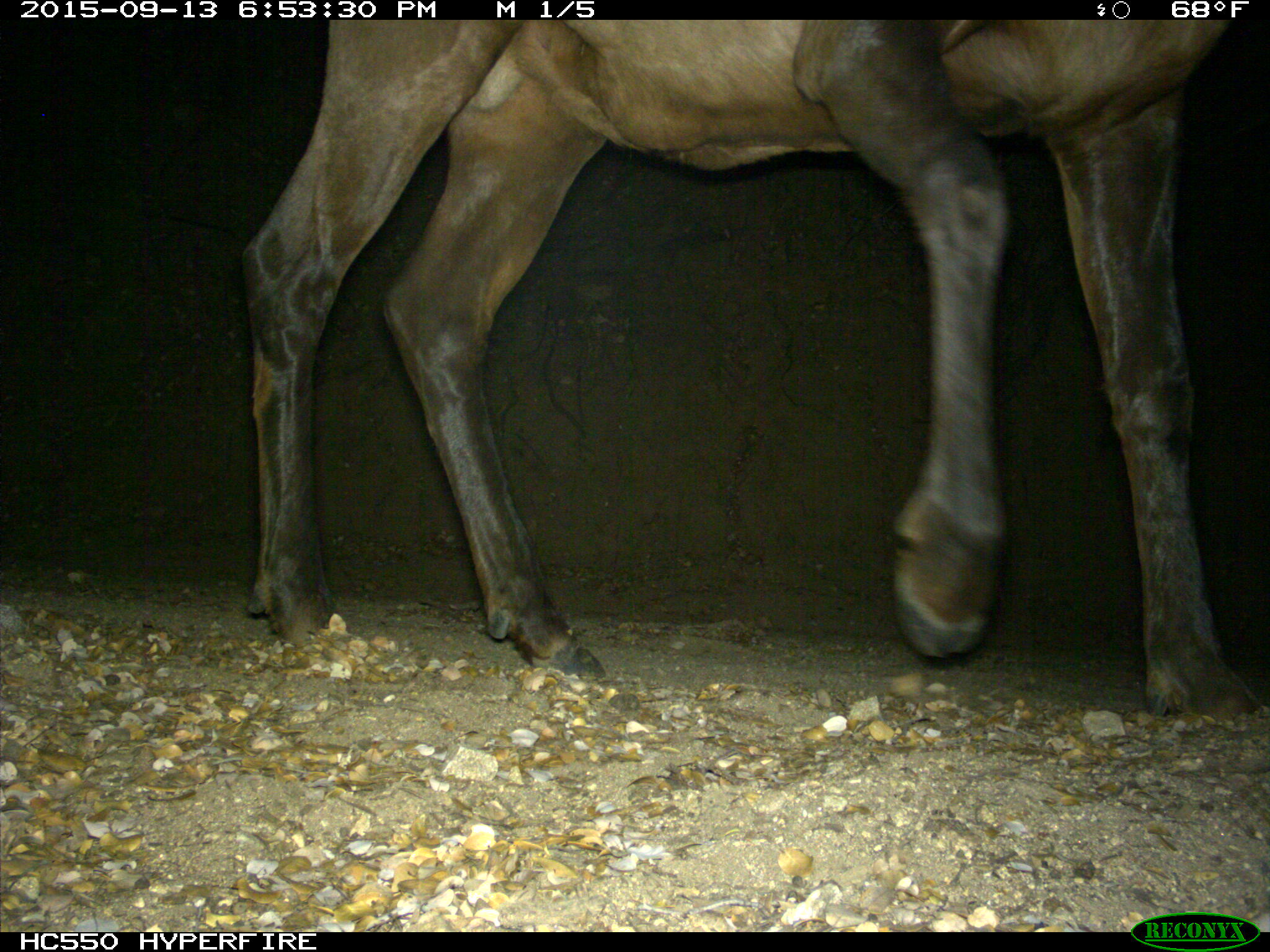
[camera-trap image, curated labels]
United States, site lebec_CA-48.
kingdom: Animalia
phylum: Chordata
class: Mammalia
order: Artiodactyla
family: Cervidae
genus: Cervus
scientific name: Cervus canadensis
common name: elk